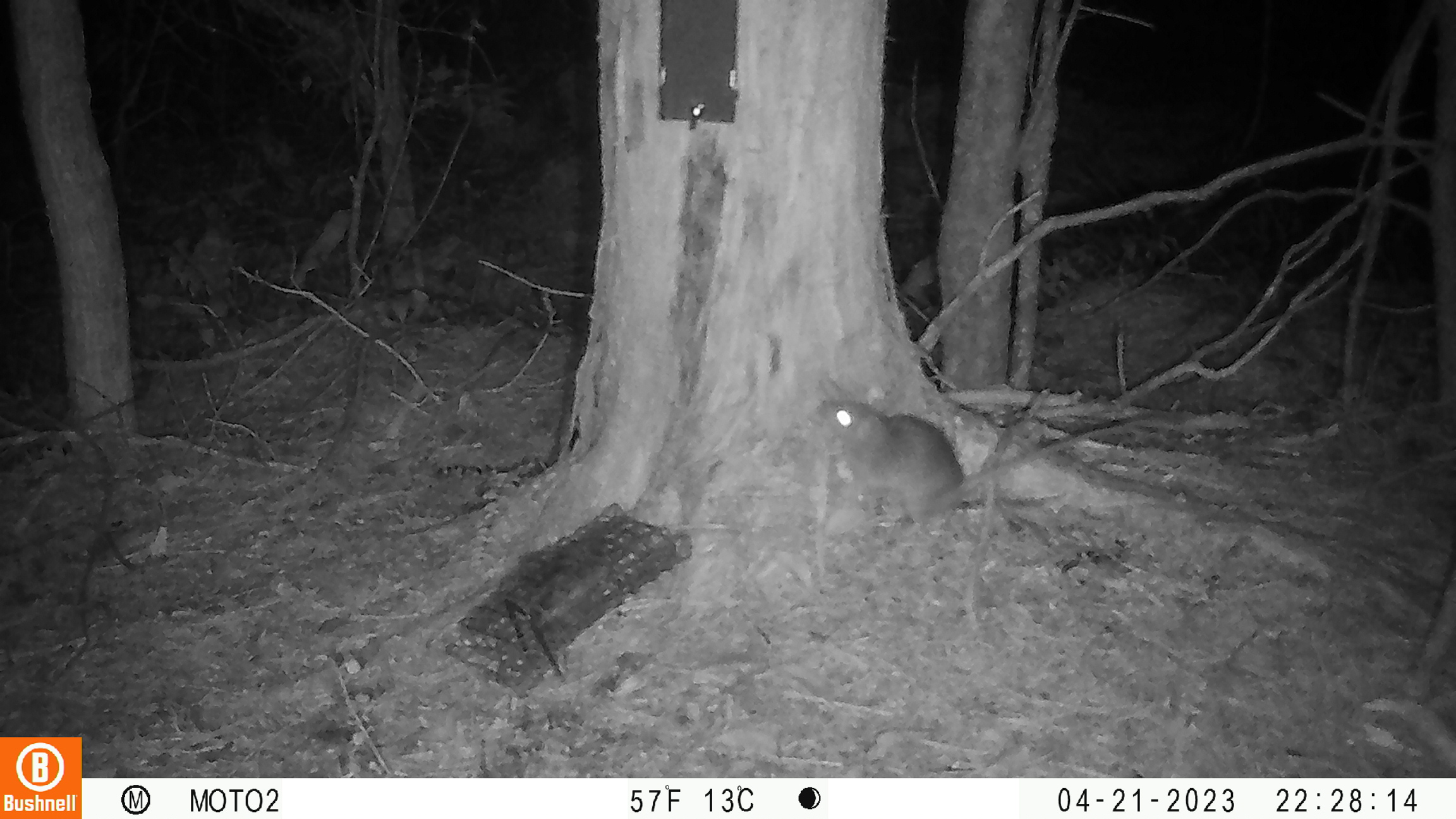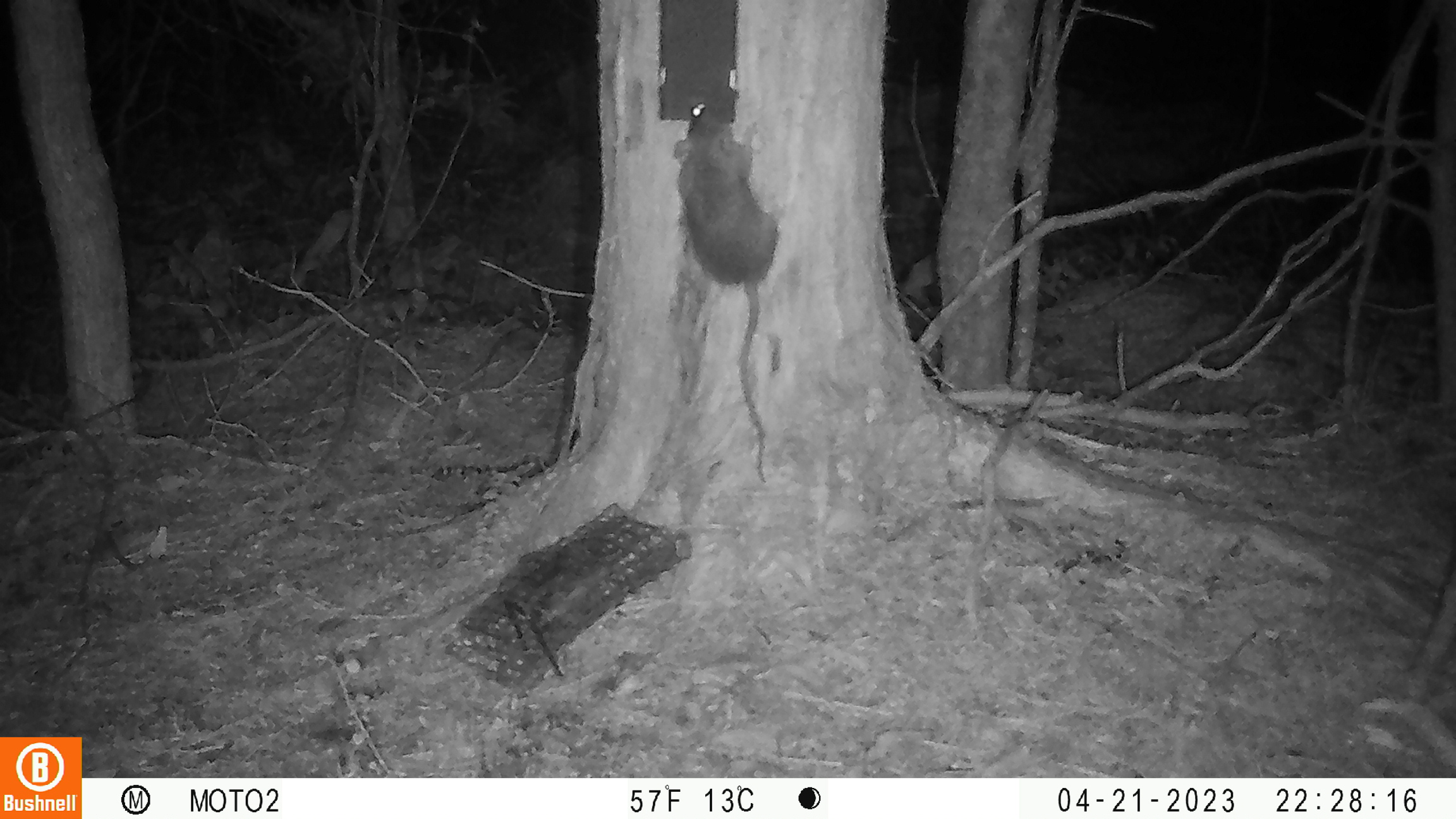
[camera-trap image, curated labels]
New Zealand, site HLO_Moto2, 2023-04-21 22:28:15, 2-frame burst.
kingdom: Animalia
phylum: Chordata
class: Mammalia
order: Rodentia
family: Muridae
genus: Rattus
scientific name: Rattus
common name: rat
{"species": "rat (Rattus)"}